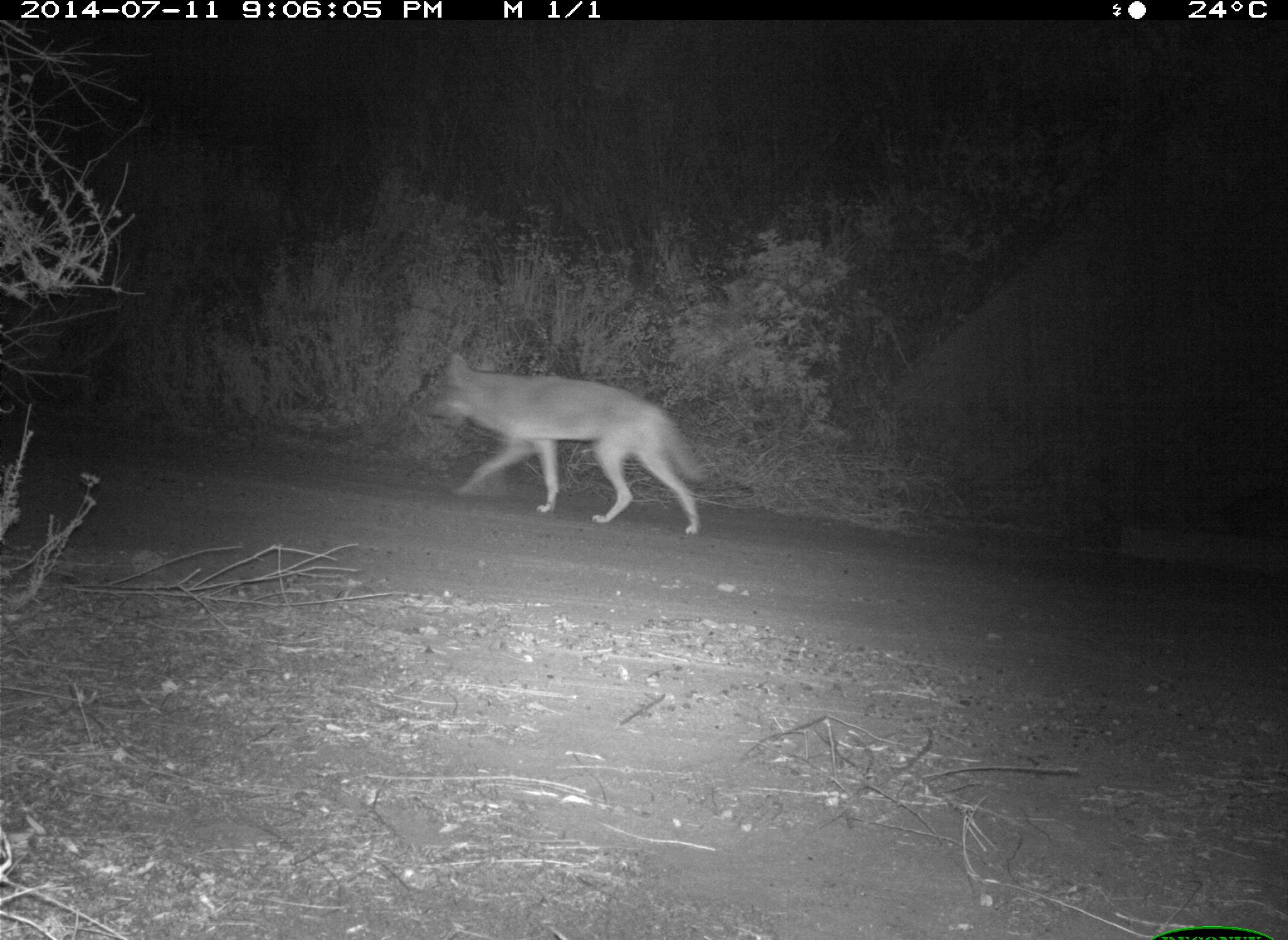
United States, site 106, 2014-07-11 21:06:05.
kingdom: Animalia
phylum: Chordata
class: Mammalia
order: Carnivora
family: Canidae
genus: Canis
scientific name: Canis latrans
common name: coyote